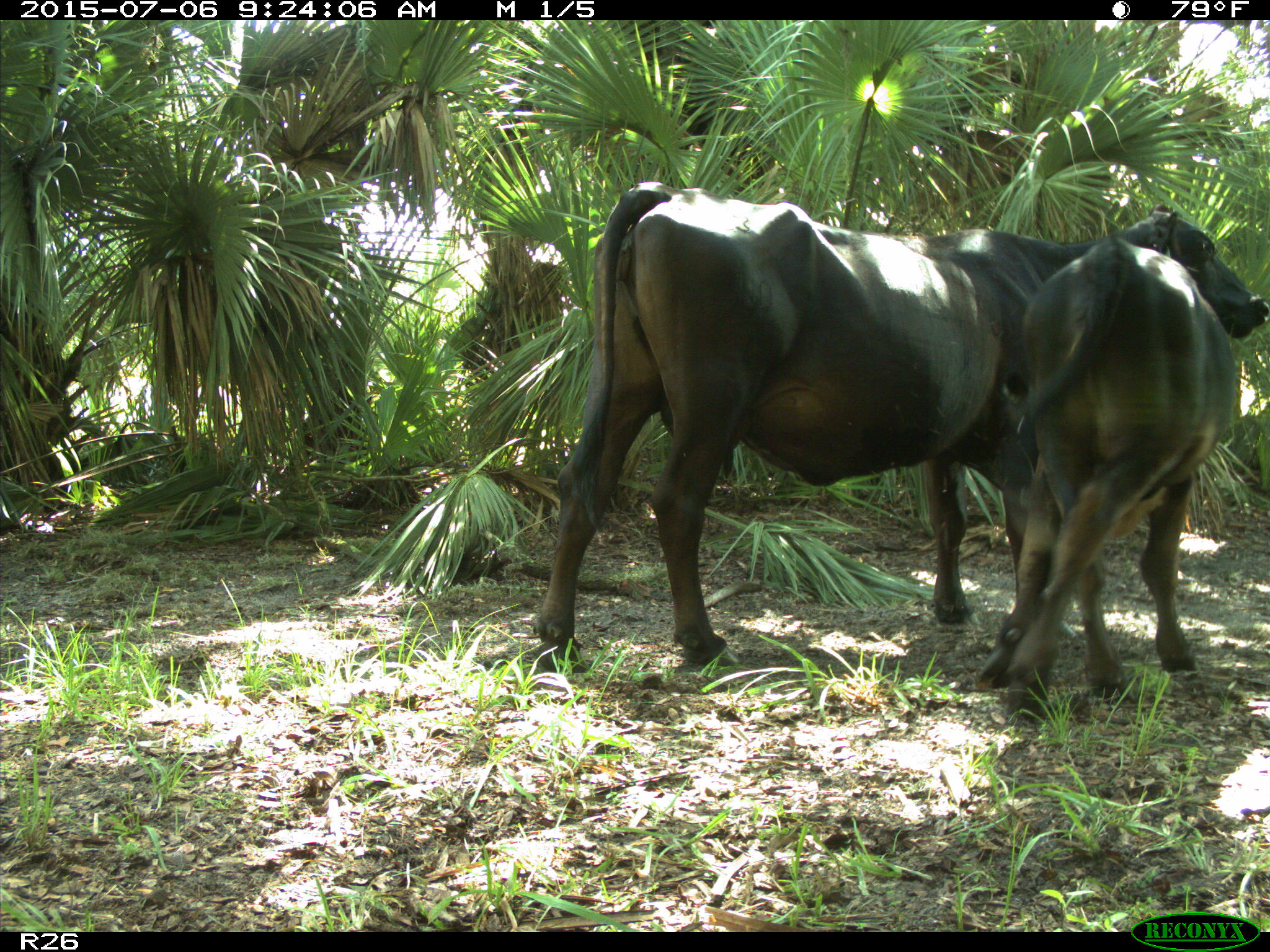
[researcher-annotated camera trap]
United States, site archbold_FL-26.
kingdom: Animalia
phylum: Chordata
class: Mammalia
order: Artiodactyla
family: Bovidae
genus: Bos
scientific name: Bos taurus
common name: domestic cow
Bos taurus (domestic cow).